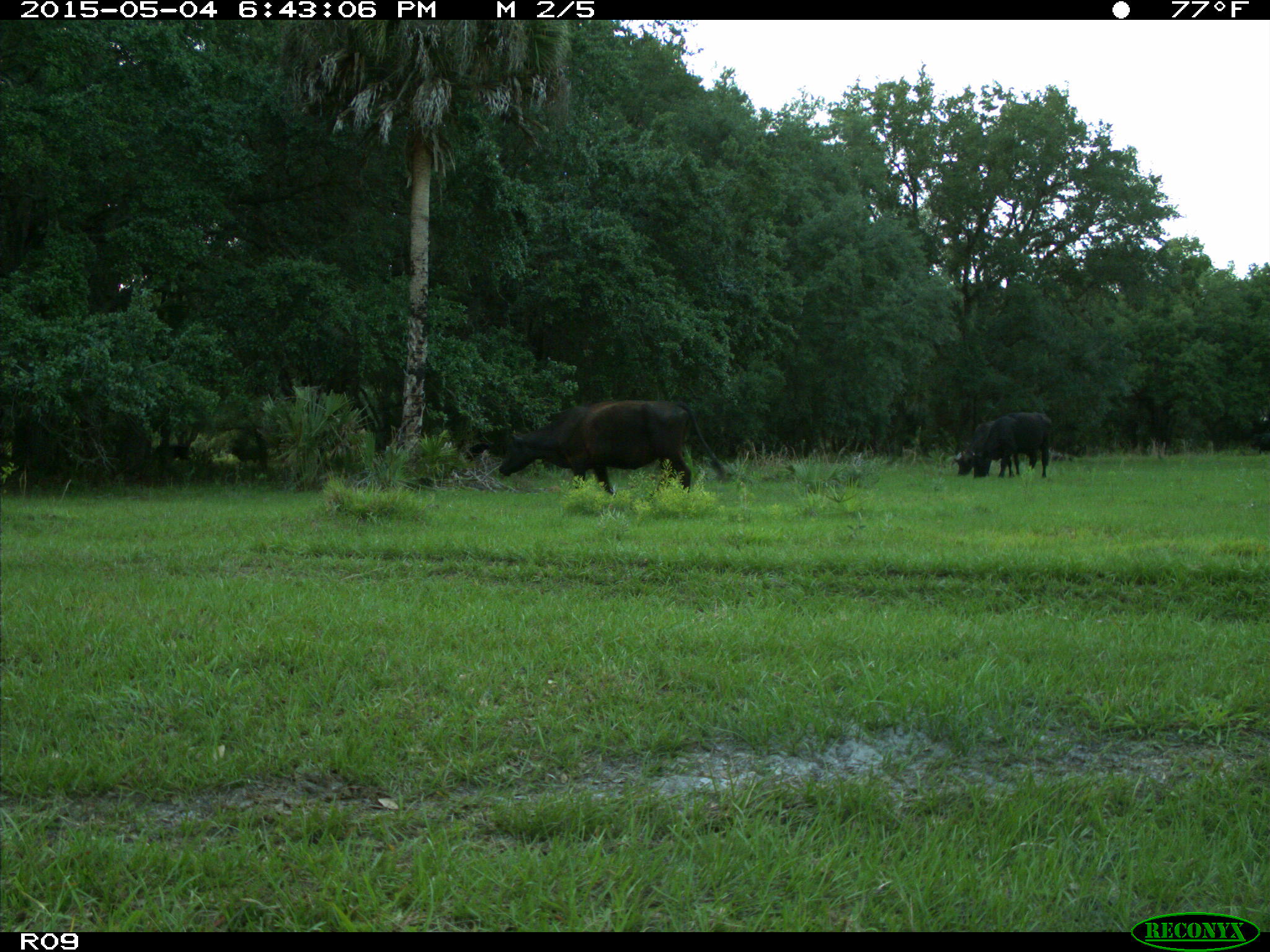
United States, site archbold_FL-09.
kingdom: Animalia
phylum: Chordata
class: Mammalia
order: Artiodactyla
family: Bovidae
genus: Bos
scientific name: Bos taurus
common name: domestic cow